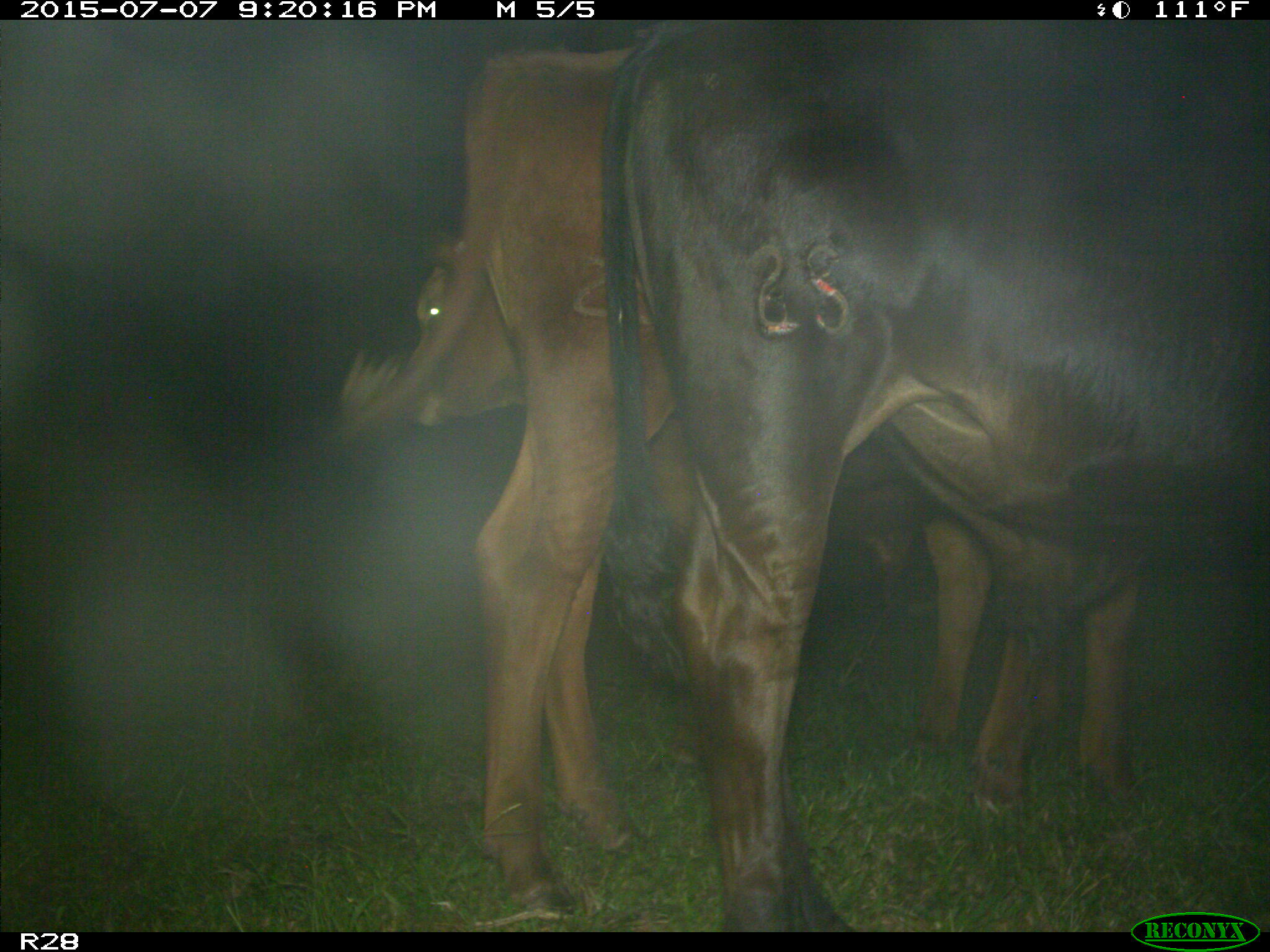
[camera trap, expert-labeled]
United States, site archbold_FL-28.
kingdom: Animalia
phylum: Chordata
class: Mammalia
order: Artiodactyla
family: Bovidae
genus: Bos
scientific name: Bos taurus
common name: domestic cow